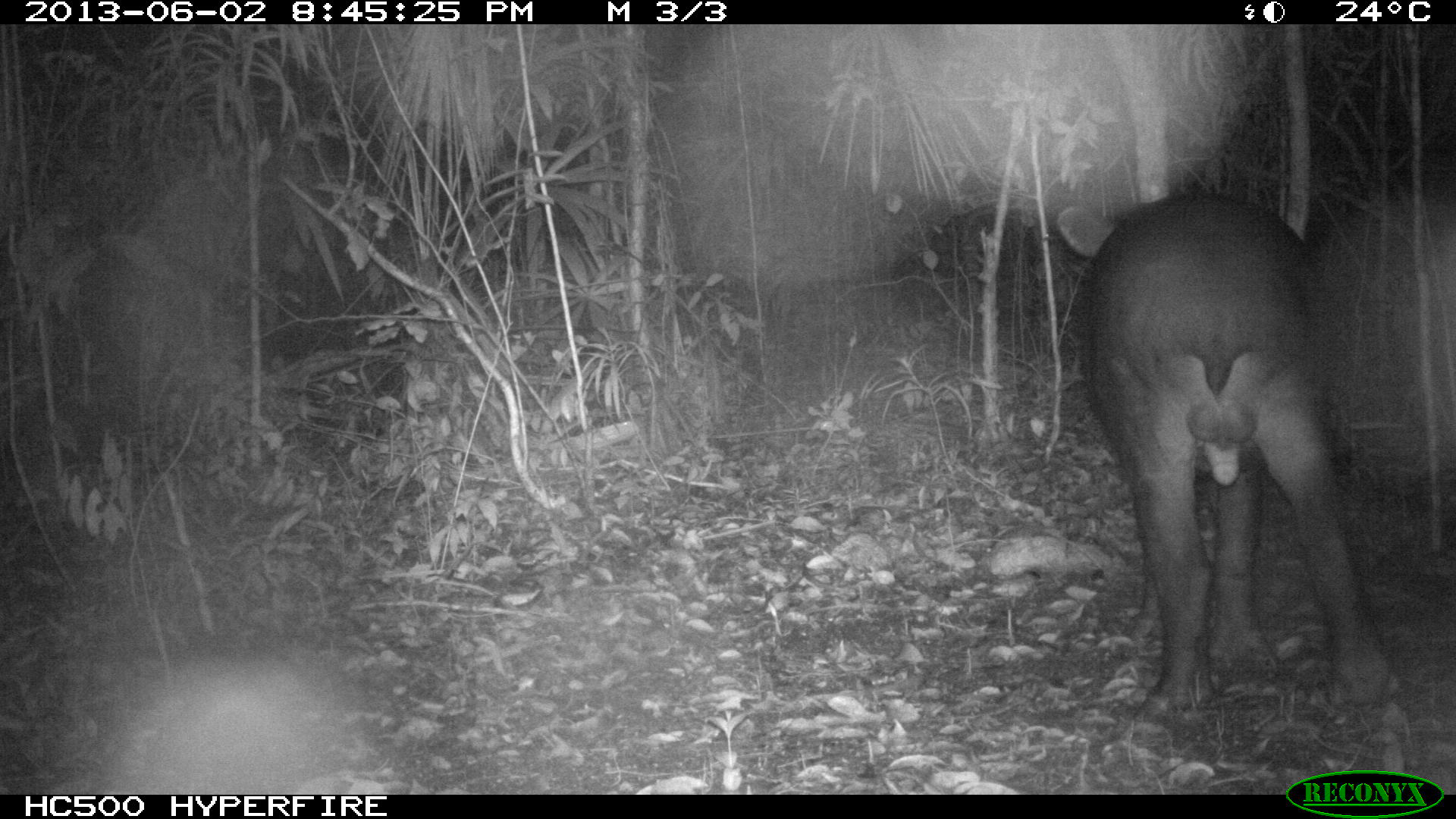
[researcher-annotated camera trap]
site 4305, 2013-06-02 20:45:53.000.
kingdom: Animalia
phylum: Chordata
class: Mammalia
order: Perissodactyla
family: Tapiridae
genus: Tapirus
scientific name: Tapirus bairdii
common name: baird's tapir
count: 1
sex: male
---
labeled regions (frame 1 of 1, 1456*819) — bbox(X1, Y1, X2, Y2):
tapirus bairdii: bbox(1054, 189, 1402, 723)